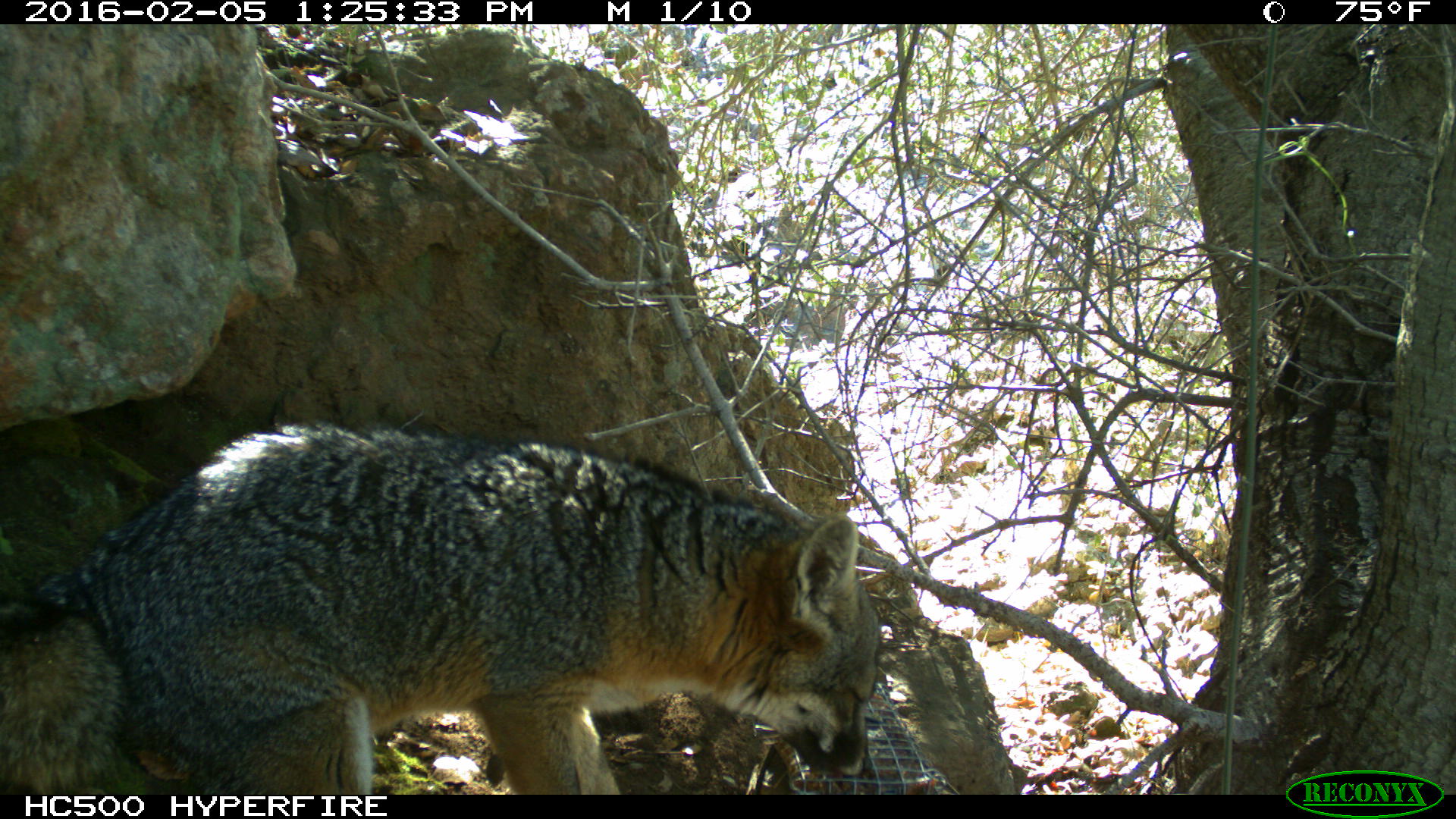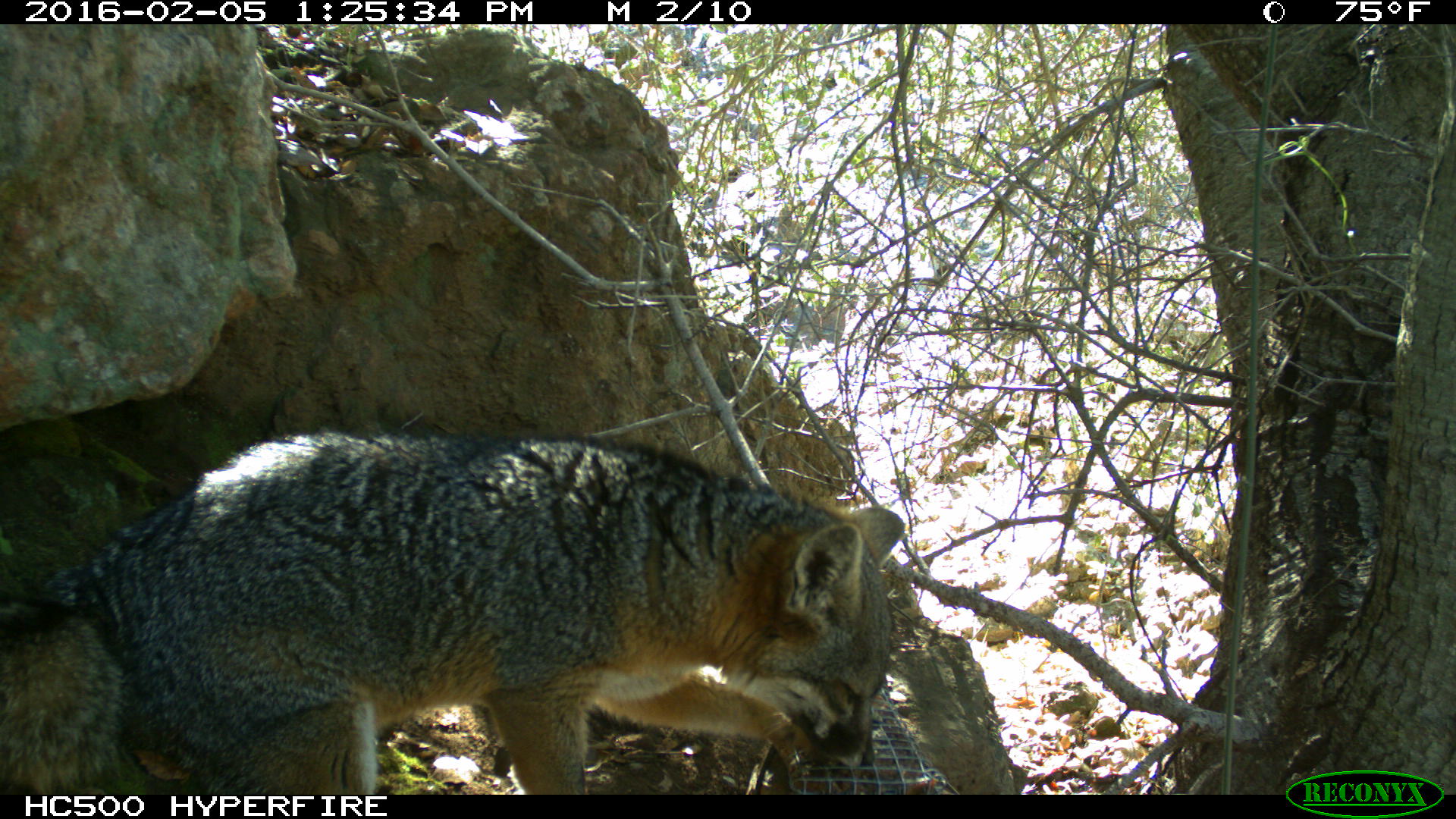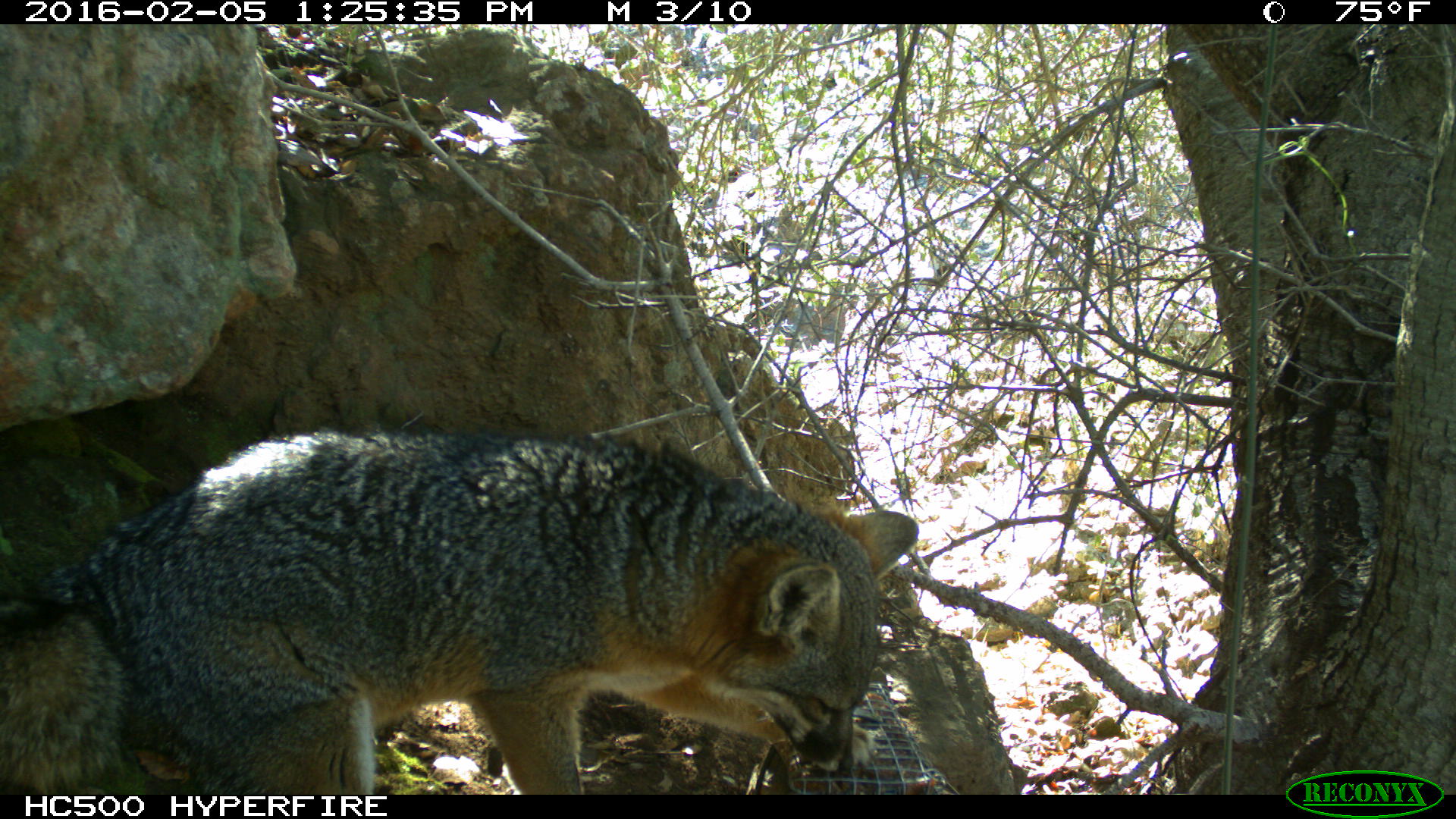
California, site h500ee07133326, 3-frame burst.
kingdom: Animalia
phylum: Chordata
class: Mammalia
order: Carnivora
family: Canidae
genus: Urocyon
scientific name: Urocyon littoralis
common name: island fox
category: fox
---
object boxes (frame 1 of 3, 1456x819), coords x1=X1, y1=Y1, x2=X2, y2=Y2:
fox: x1=0, y1=414, x2=882, y2=792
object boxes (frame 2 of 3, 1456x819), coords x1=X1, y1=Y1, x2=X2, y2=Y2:
fox: x1=0, y1=432, x2=903, y2=794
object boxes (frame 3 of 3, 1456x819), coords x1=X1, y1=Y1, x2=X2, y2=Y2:
fox: x1=0, y1=419, x2=918, y2=792